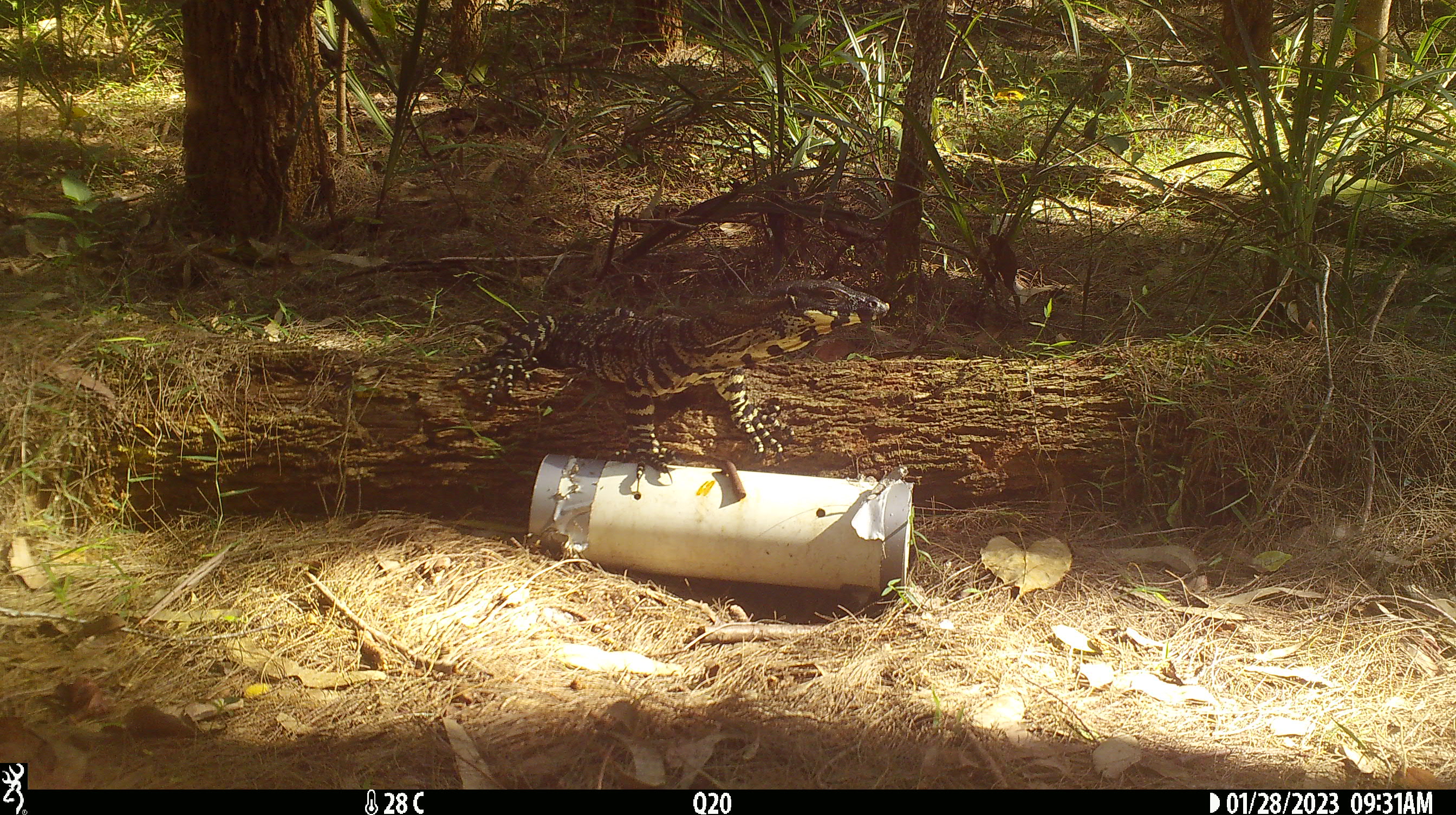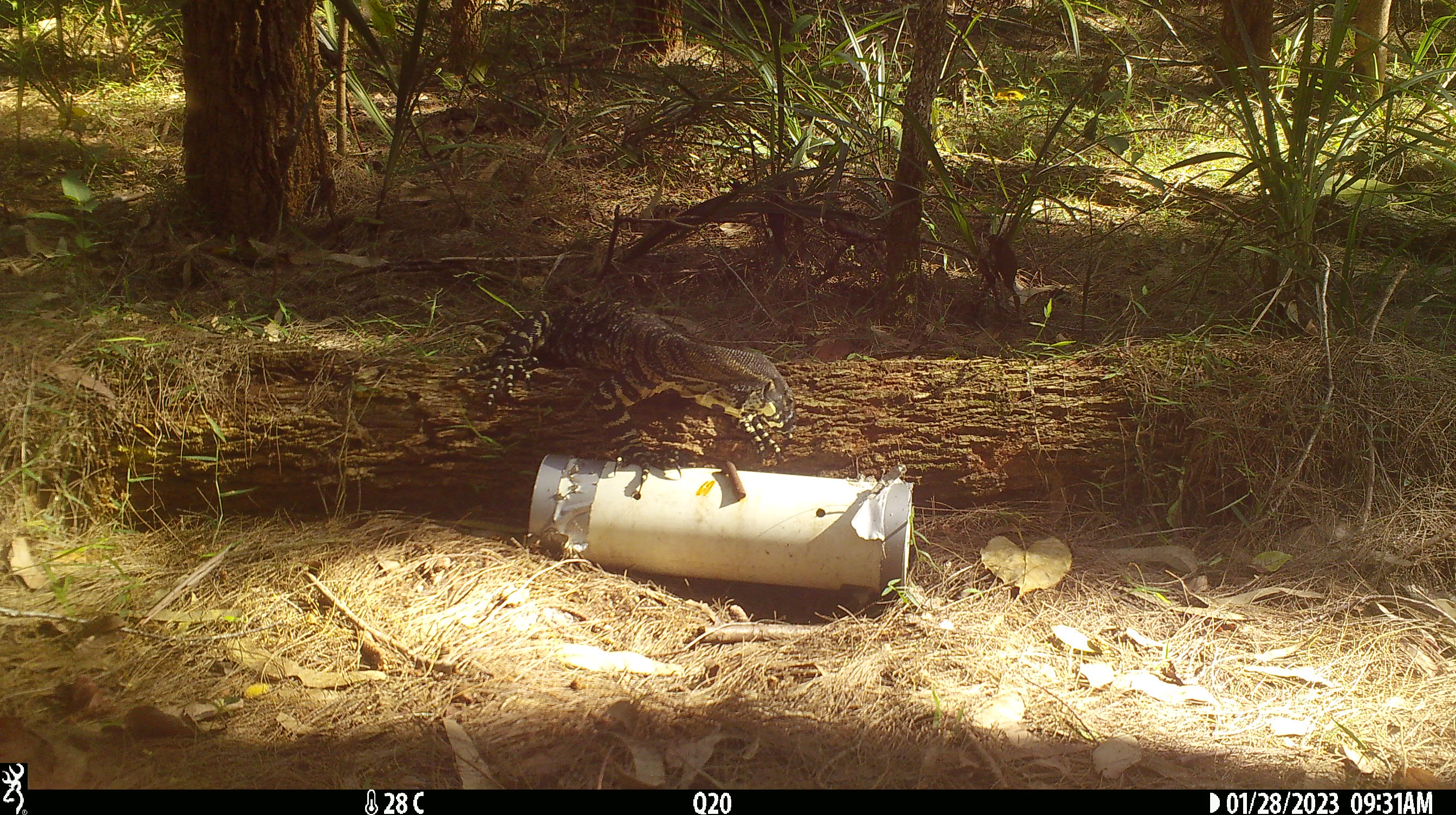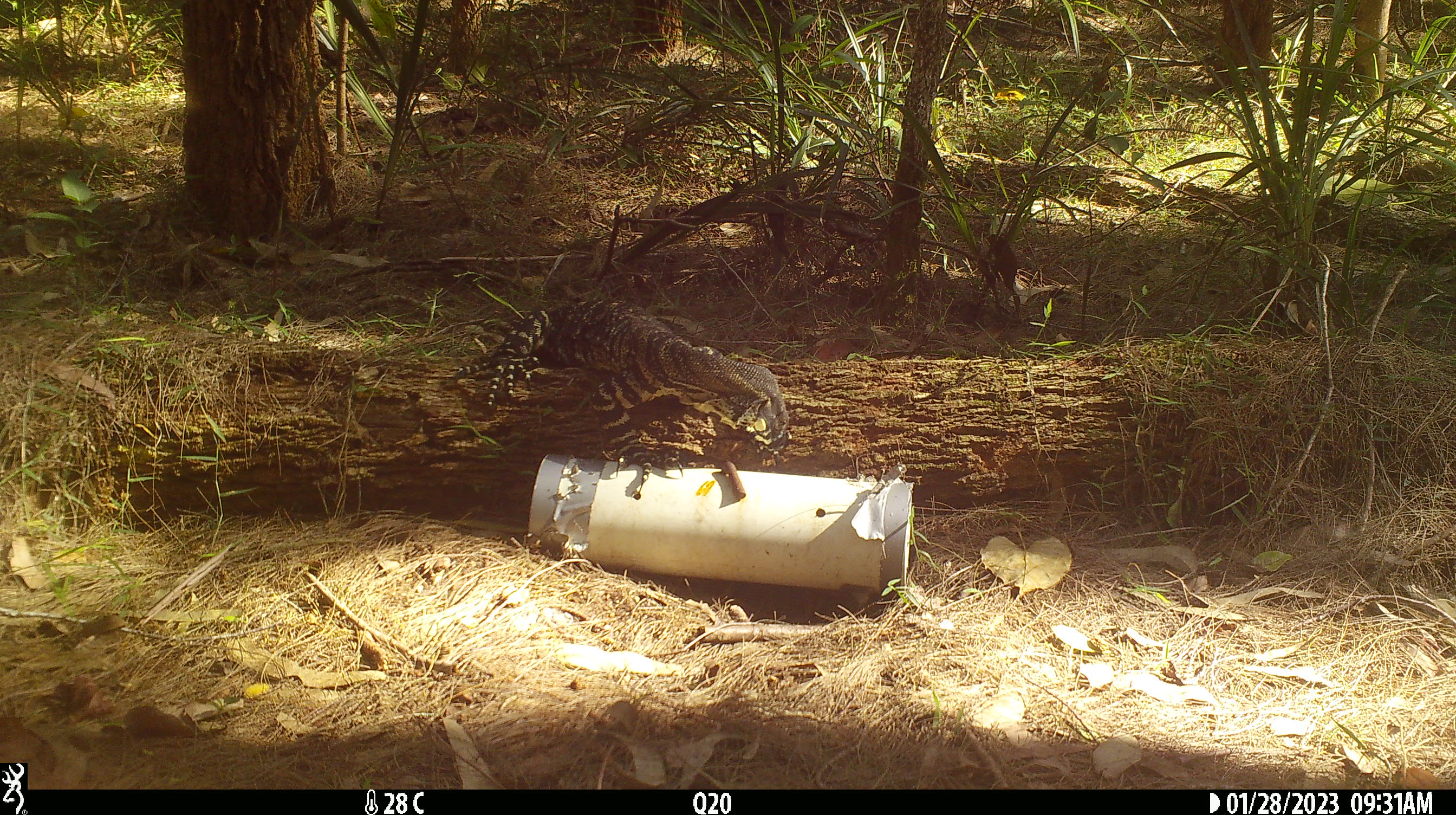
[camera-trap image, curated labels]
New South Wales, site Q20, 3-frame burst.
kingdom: Animalia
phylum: Chordata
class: Reptilia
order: Squamata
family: Varanidae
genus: Varanus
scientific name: Varanus varius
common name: lace monitor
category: goanna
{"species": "goanna (lace monitor) (Varanus varius)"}